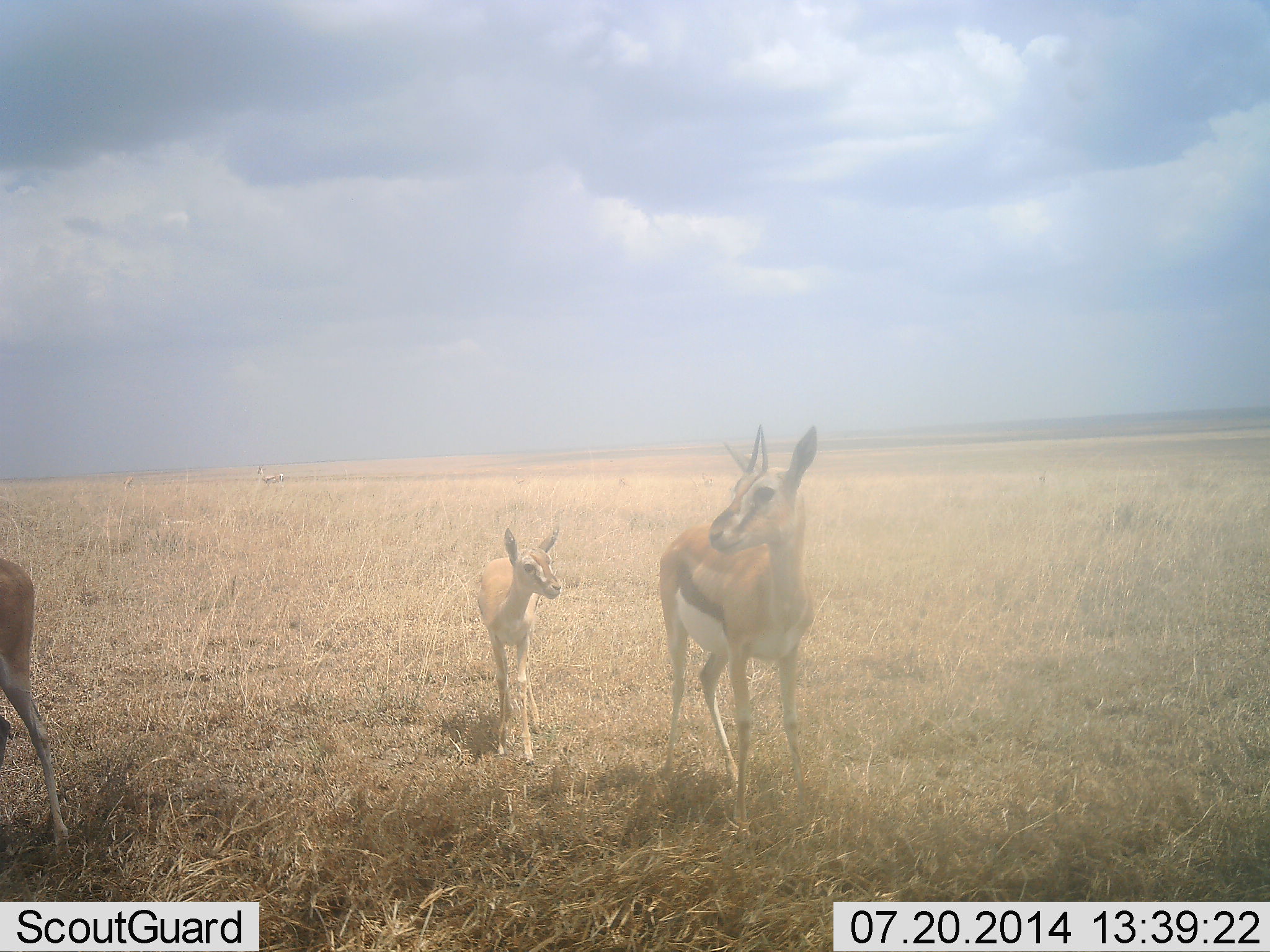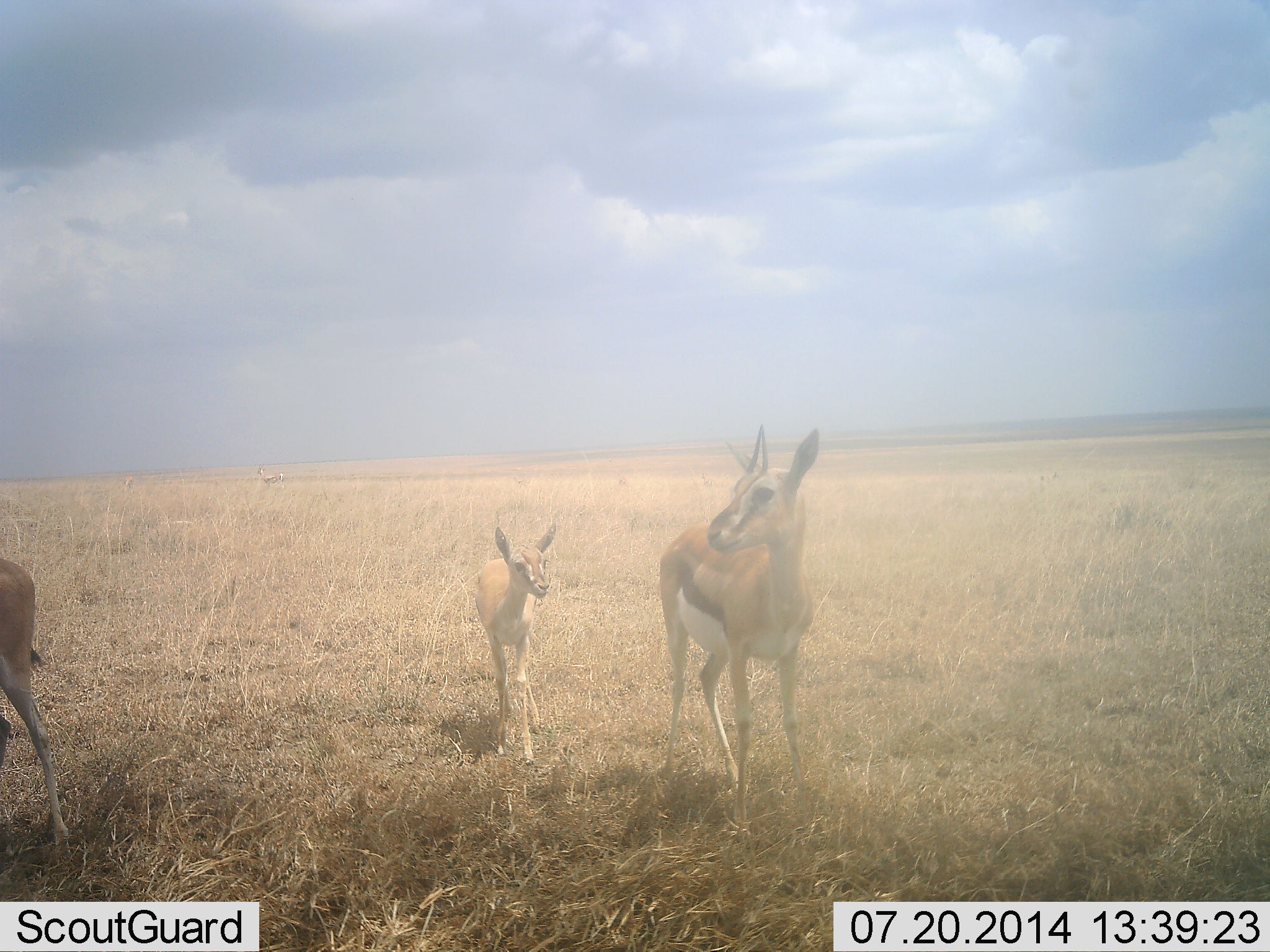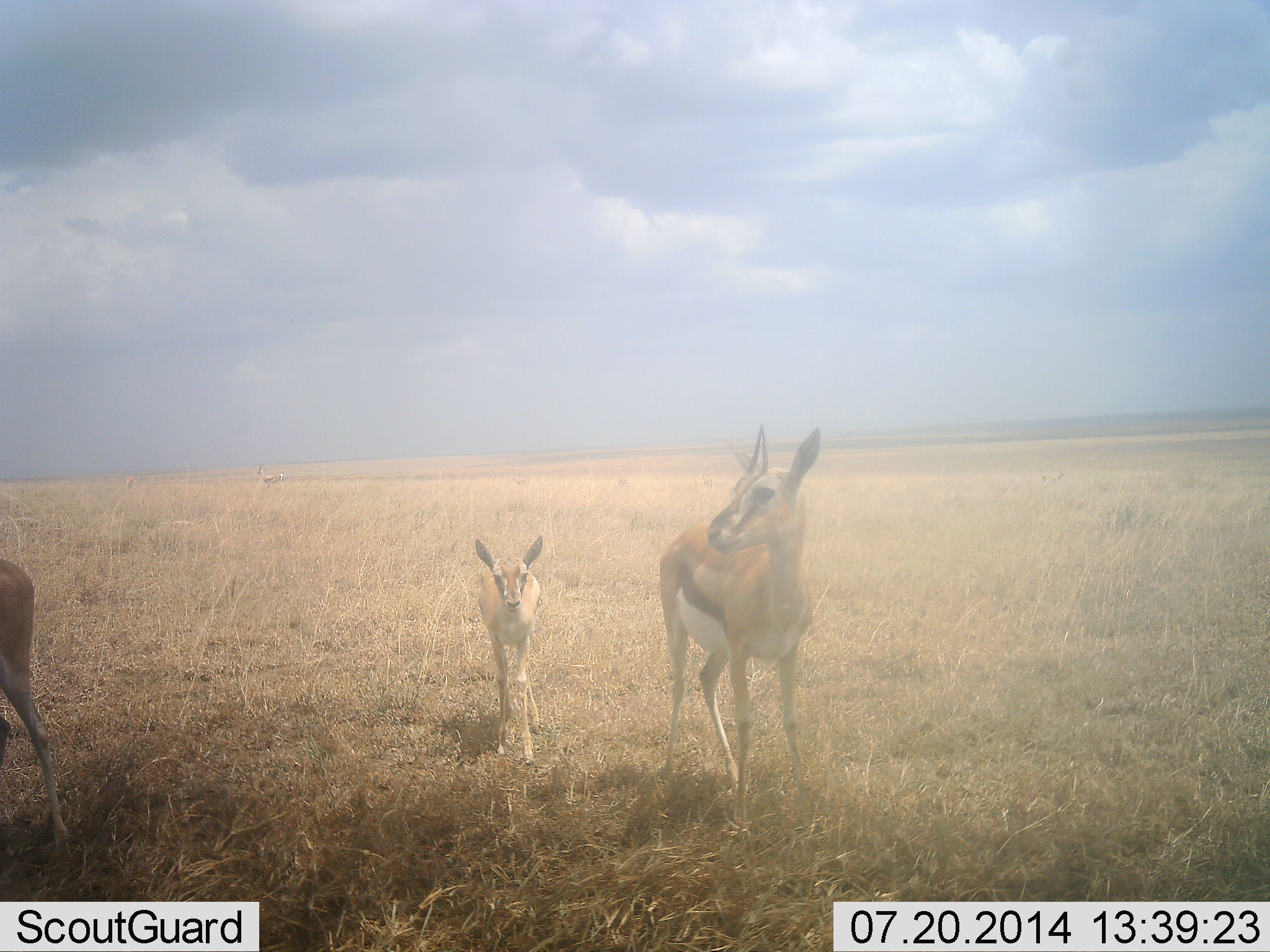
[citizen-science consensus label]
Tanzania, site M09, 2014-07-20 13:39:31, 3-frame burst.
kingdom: Animalia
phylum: Chordata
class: Mammalia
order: Artiodactyla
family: Bovidae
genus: Eudorcas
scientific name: Eudorcas thomsonii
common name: thomson's gazelle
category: gazellethomsons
Gazellethomsons (thomson's gazelle) (Eudorcas thomsonii), count 3. Behavior (volunteer vote fractions): standing 90%, resting 0%, moving 10%, interacting 0%. Young present (vote fraction): 90%. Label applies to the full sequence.